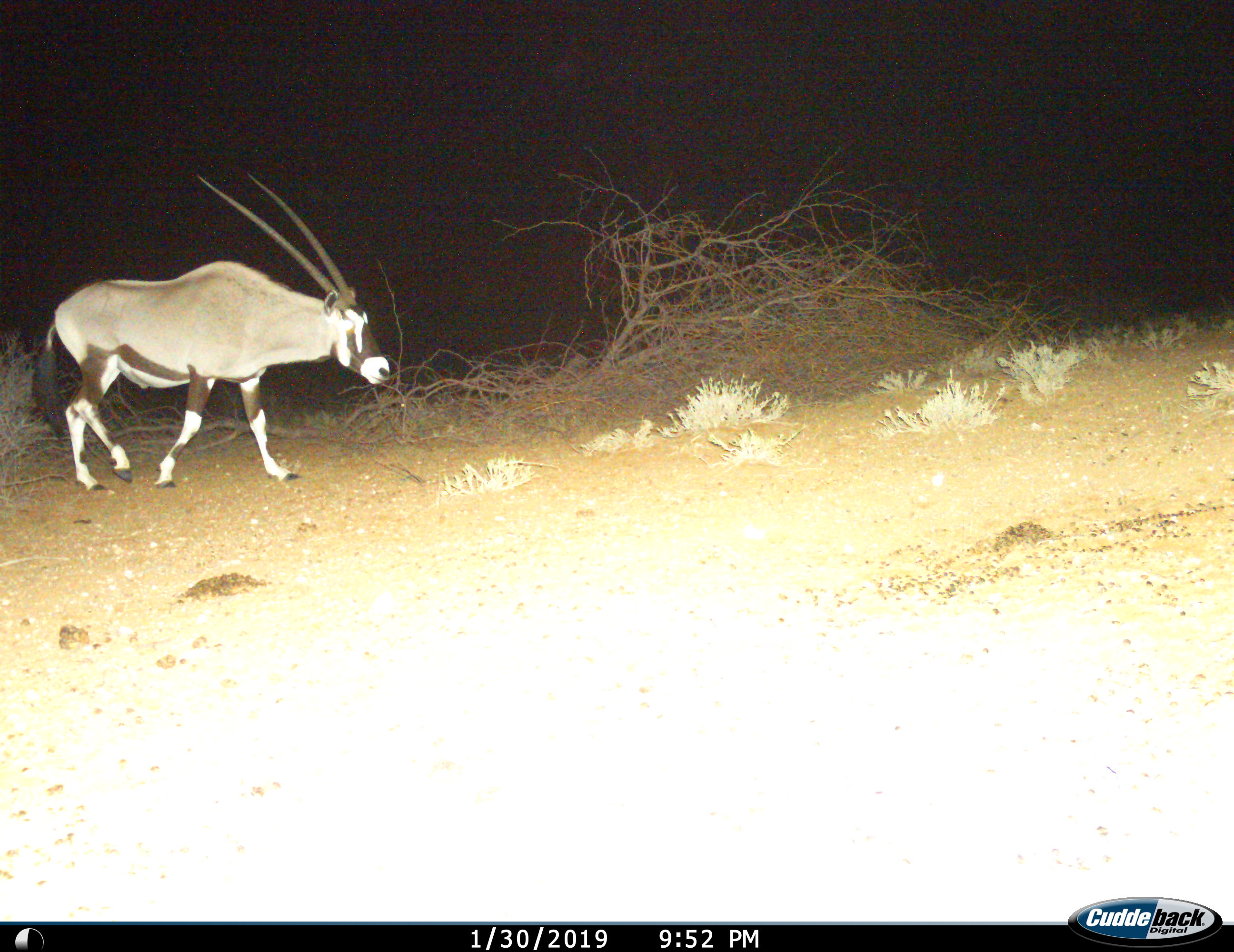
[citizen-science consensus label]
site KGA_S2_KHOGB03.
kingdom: Animalia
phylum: Chordata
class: Mammalia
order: Artiodactyla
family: Bovidae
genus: Oryx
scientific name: Oryx gazella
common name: gemsbok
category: oryx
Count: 1.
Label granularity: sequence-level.